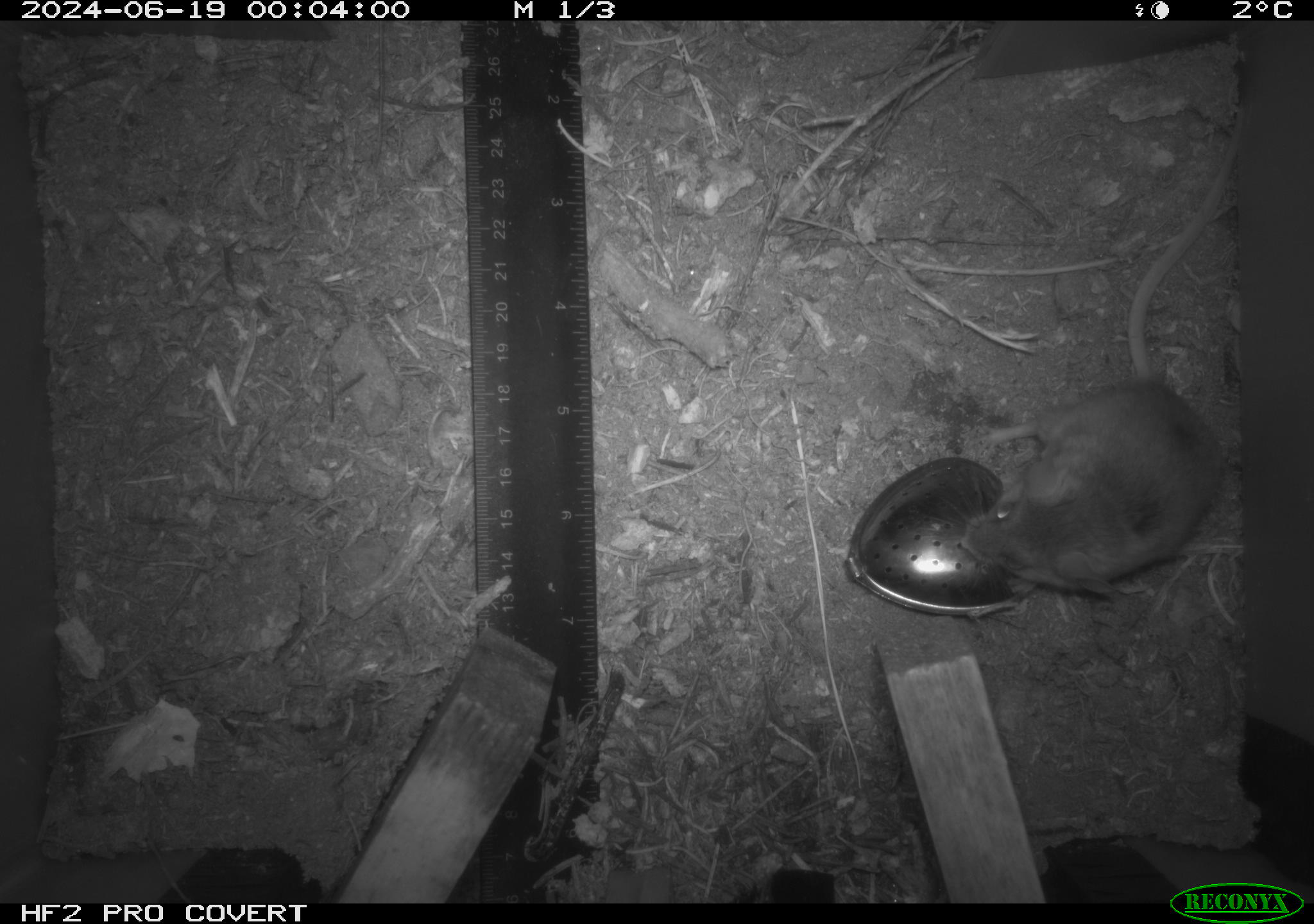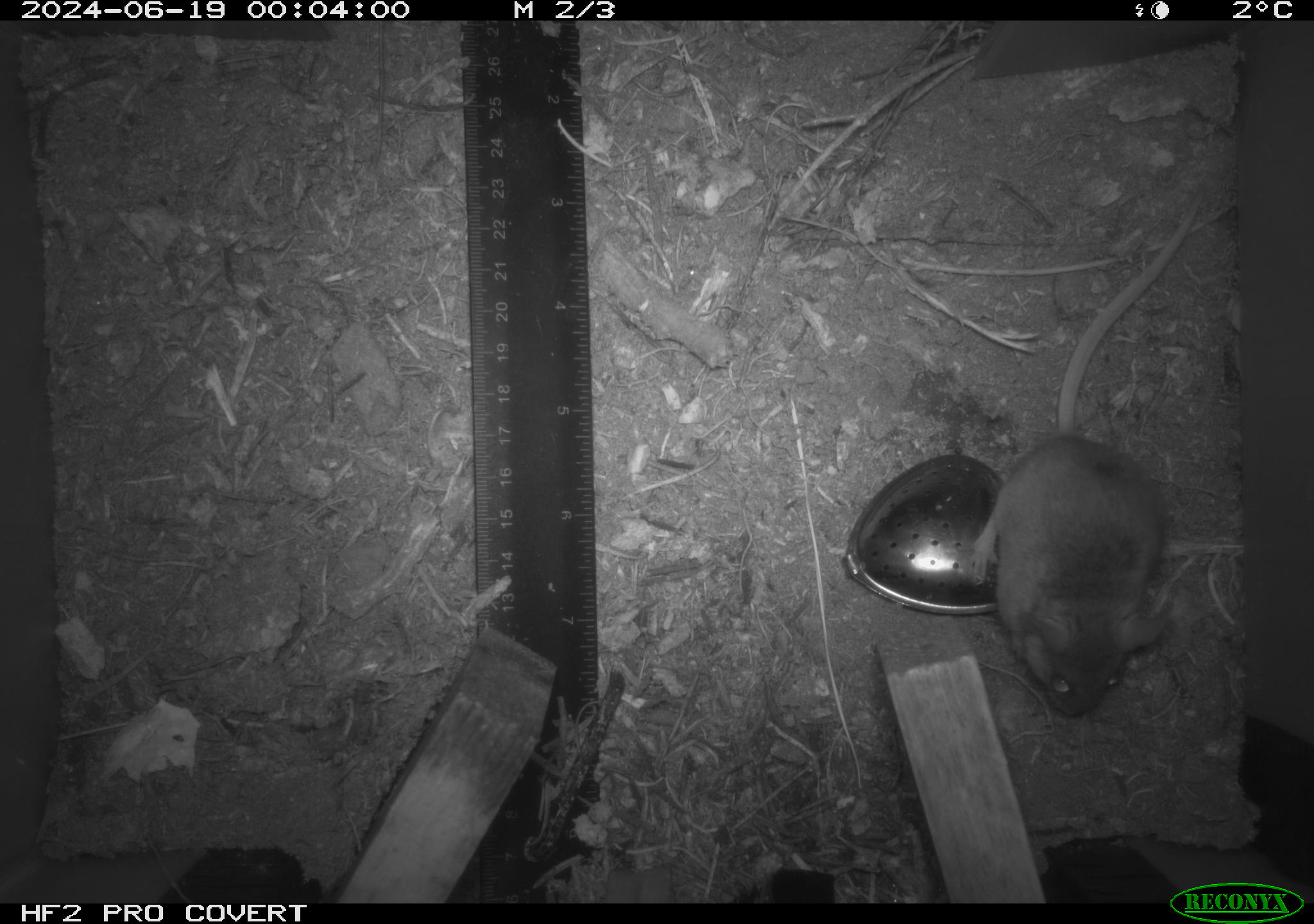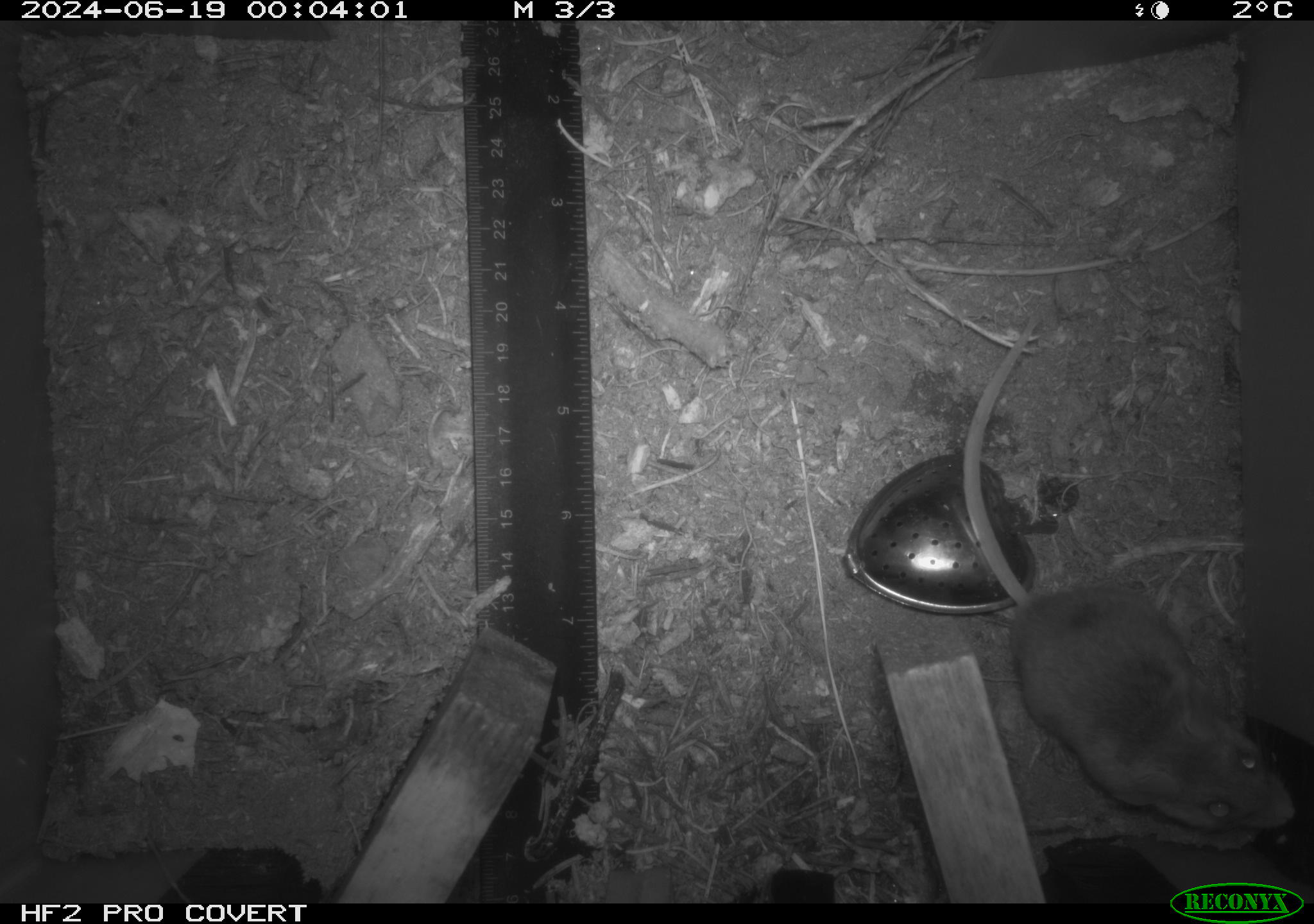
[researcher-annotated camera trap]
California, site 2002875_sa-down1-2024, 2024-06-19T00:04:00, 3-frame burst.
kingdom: Animalia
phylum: Chordata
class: Mammalia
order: Rodentia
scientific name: Rodentia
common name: rodent